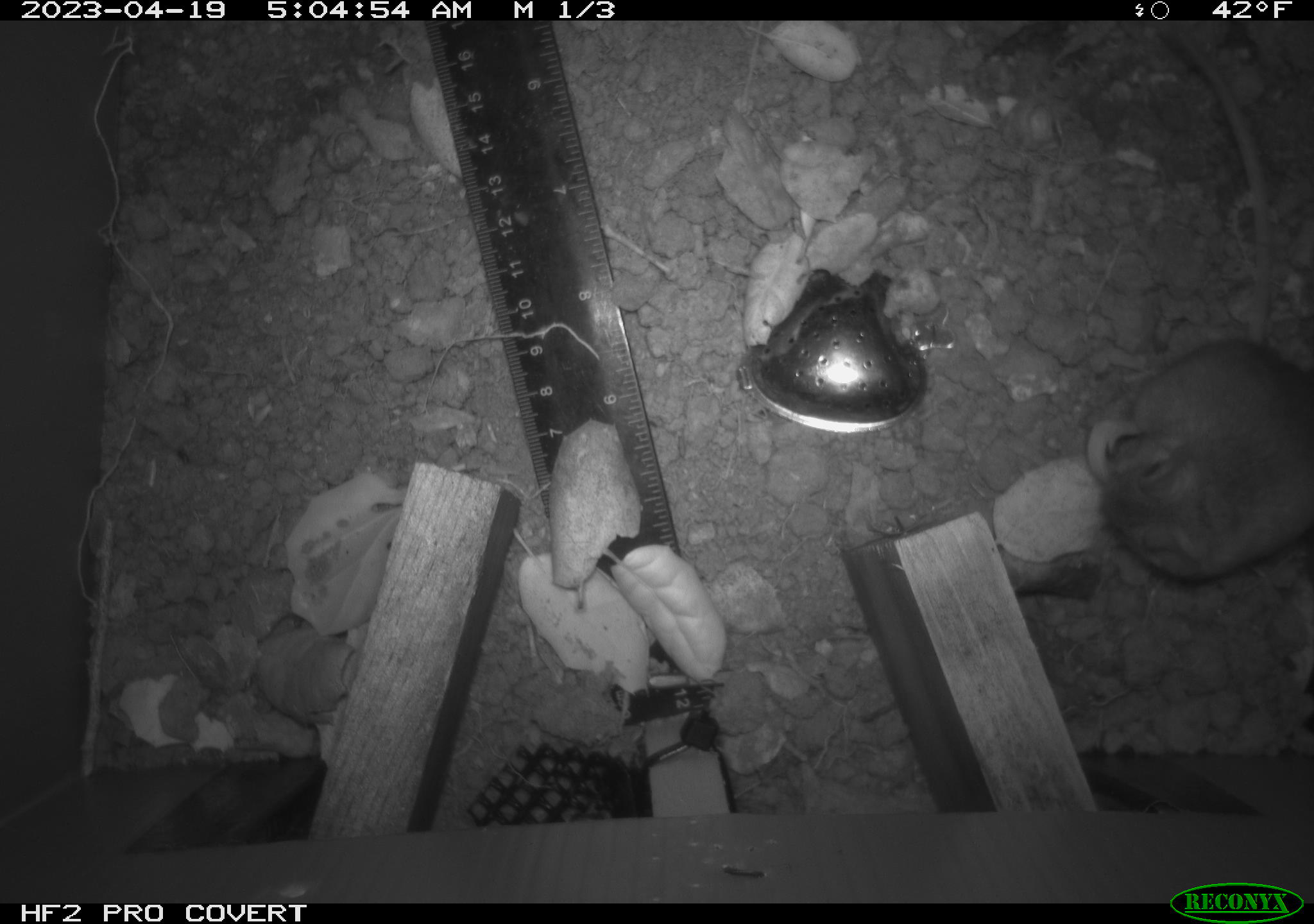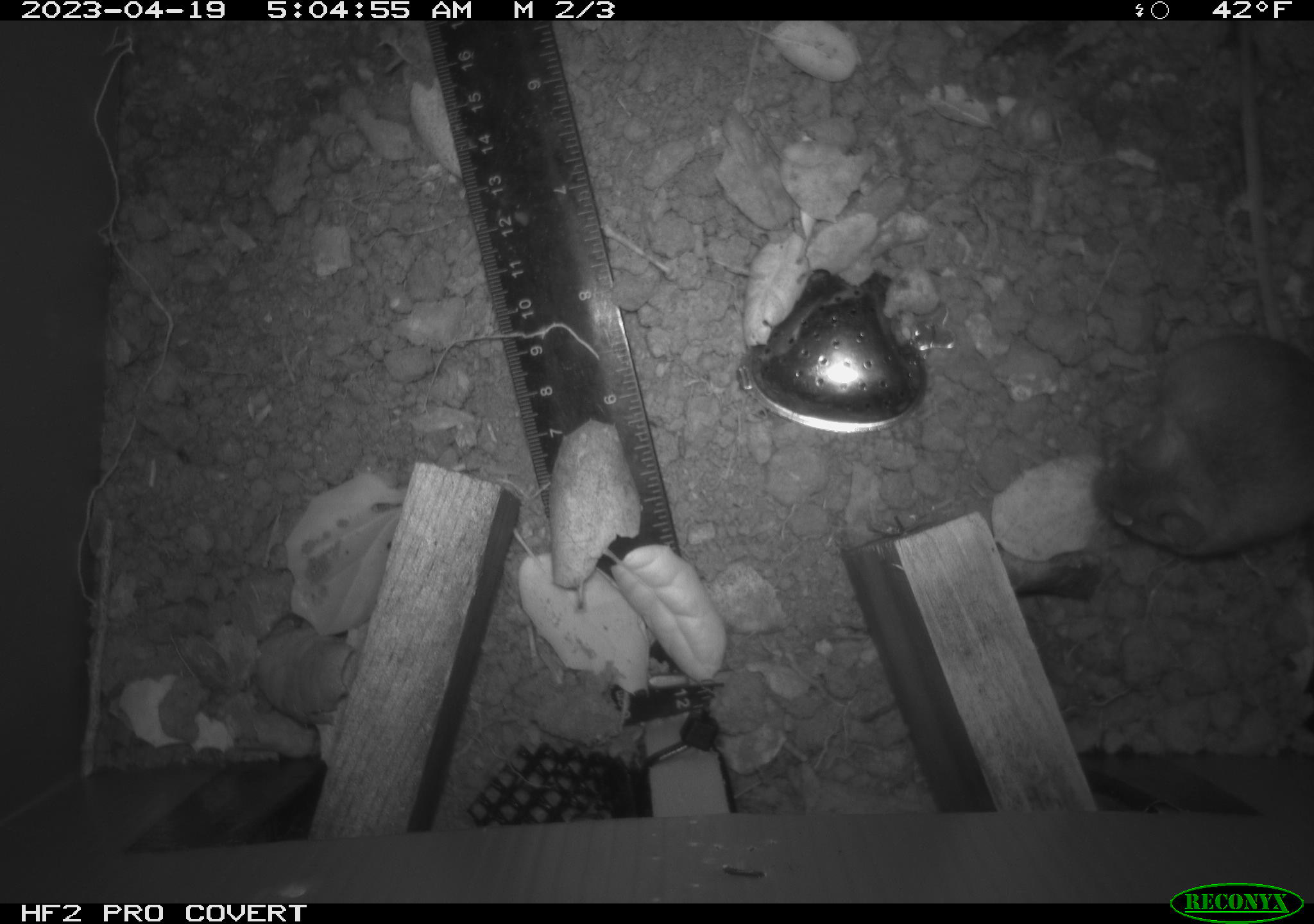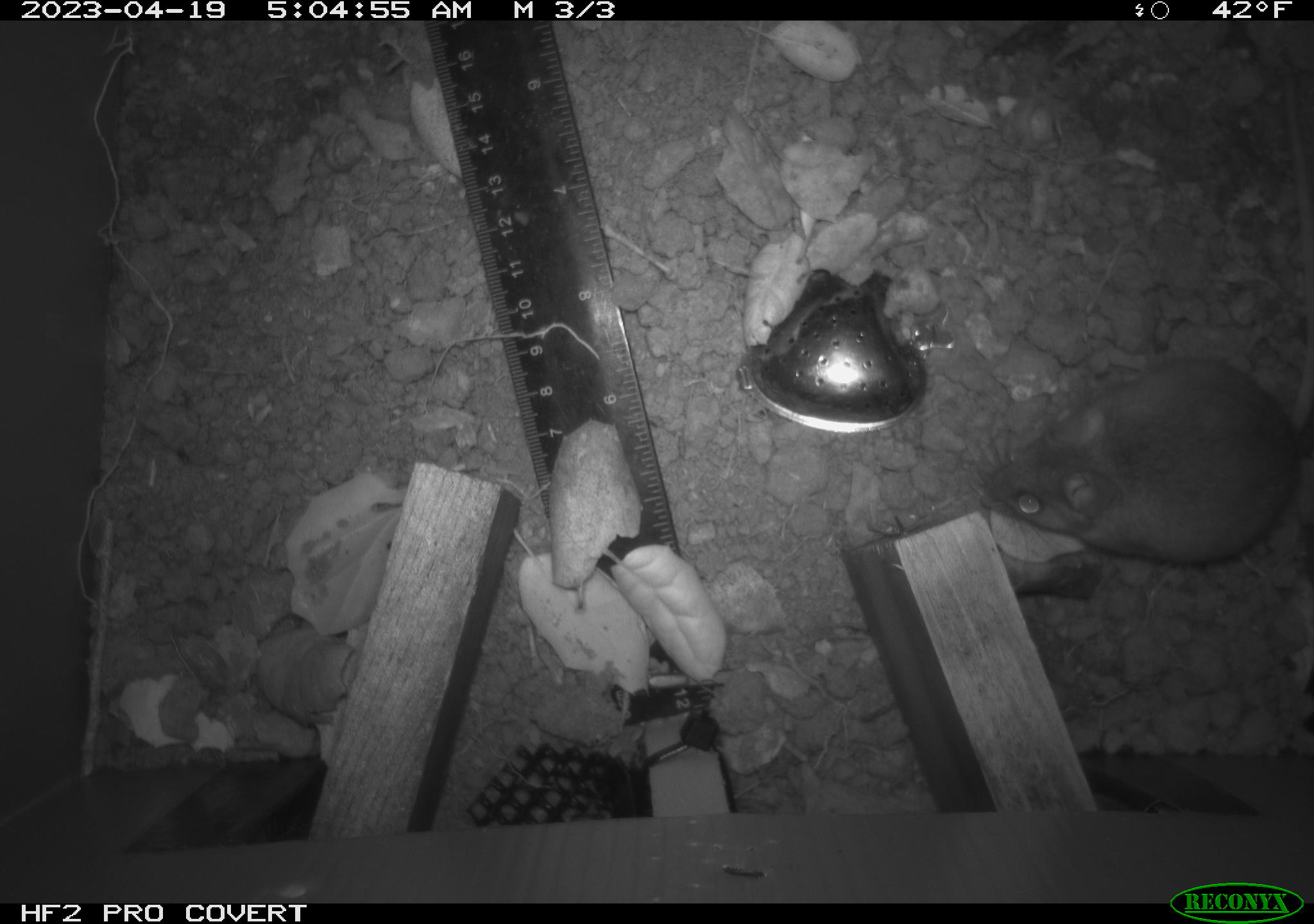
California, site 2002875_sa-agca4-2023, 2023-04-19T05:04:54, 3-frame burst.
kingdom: Animalia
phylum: Chordata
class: Mammalia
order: Rodentia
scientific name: Rodentia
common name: mouse species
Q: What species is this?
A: Mouse species (Rodentia).